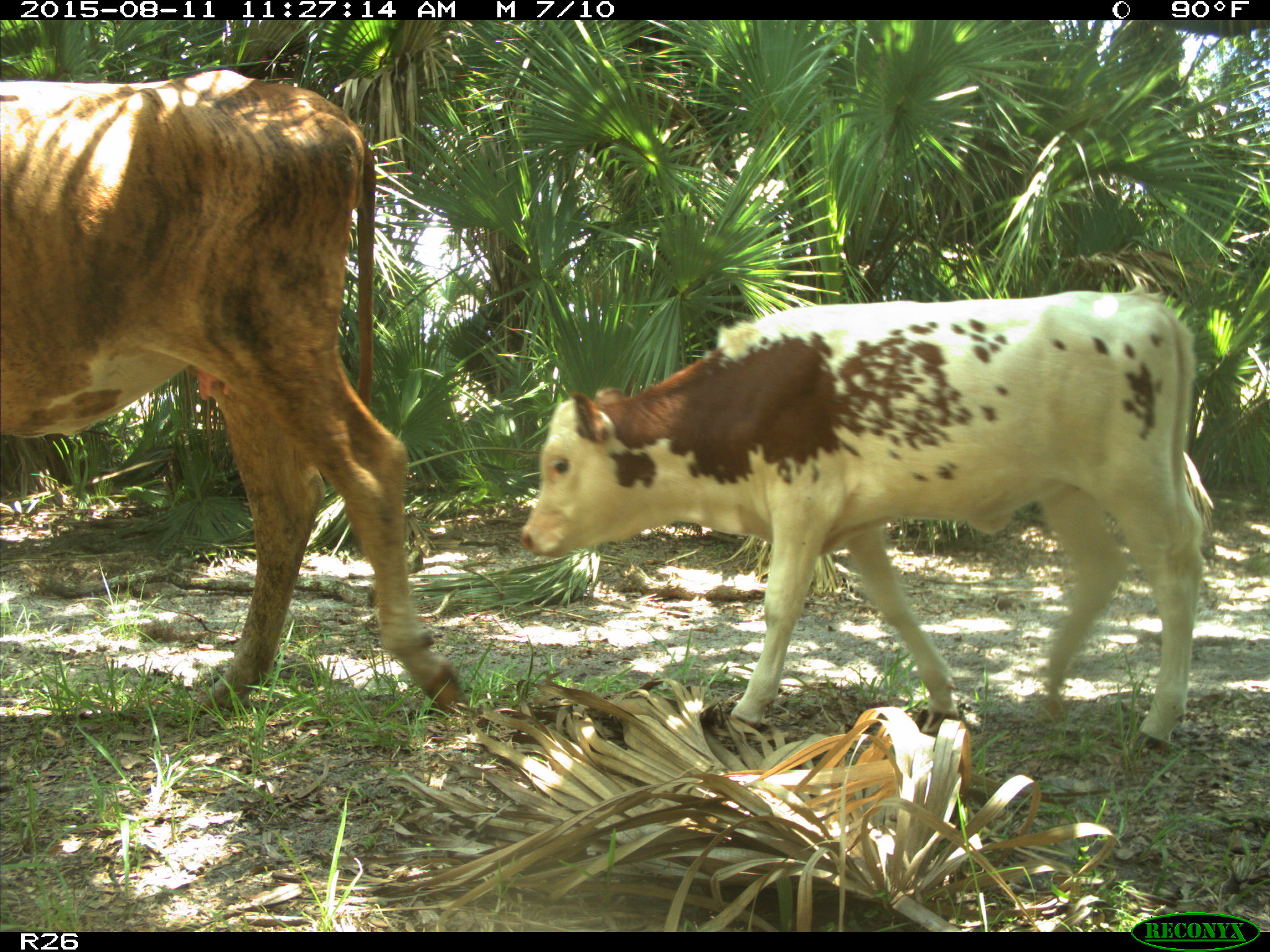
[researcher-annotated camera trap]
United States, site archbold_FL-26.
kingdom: Animalia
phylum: Chordata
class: Mammalia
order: Artiodactyla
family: Bovidae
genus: Bos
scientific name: Bos taurus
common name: domestic cow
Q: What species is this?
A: Bos taurus (domestic cow).